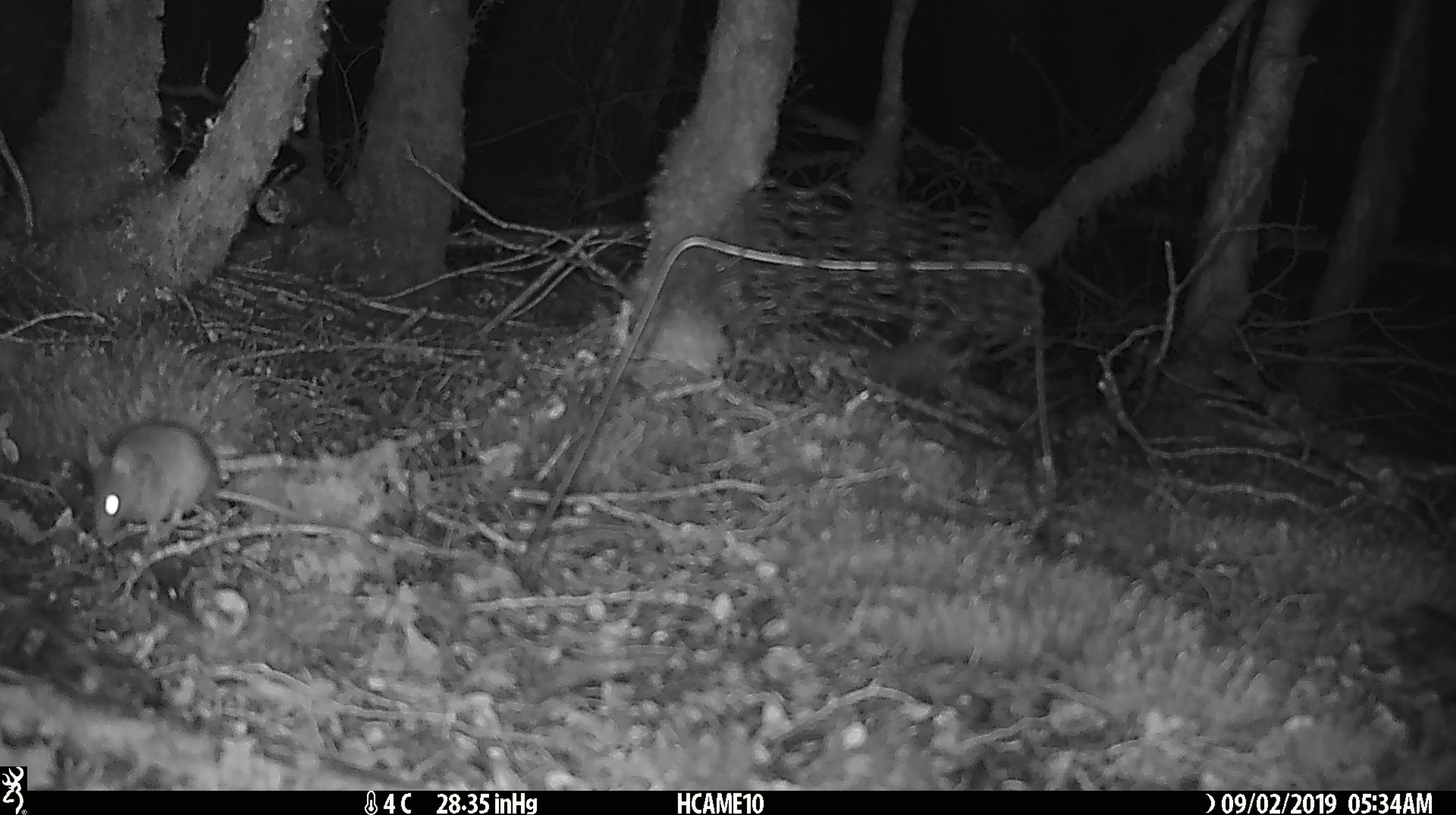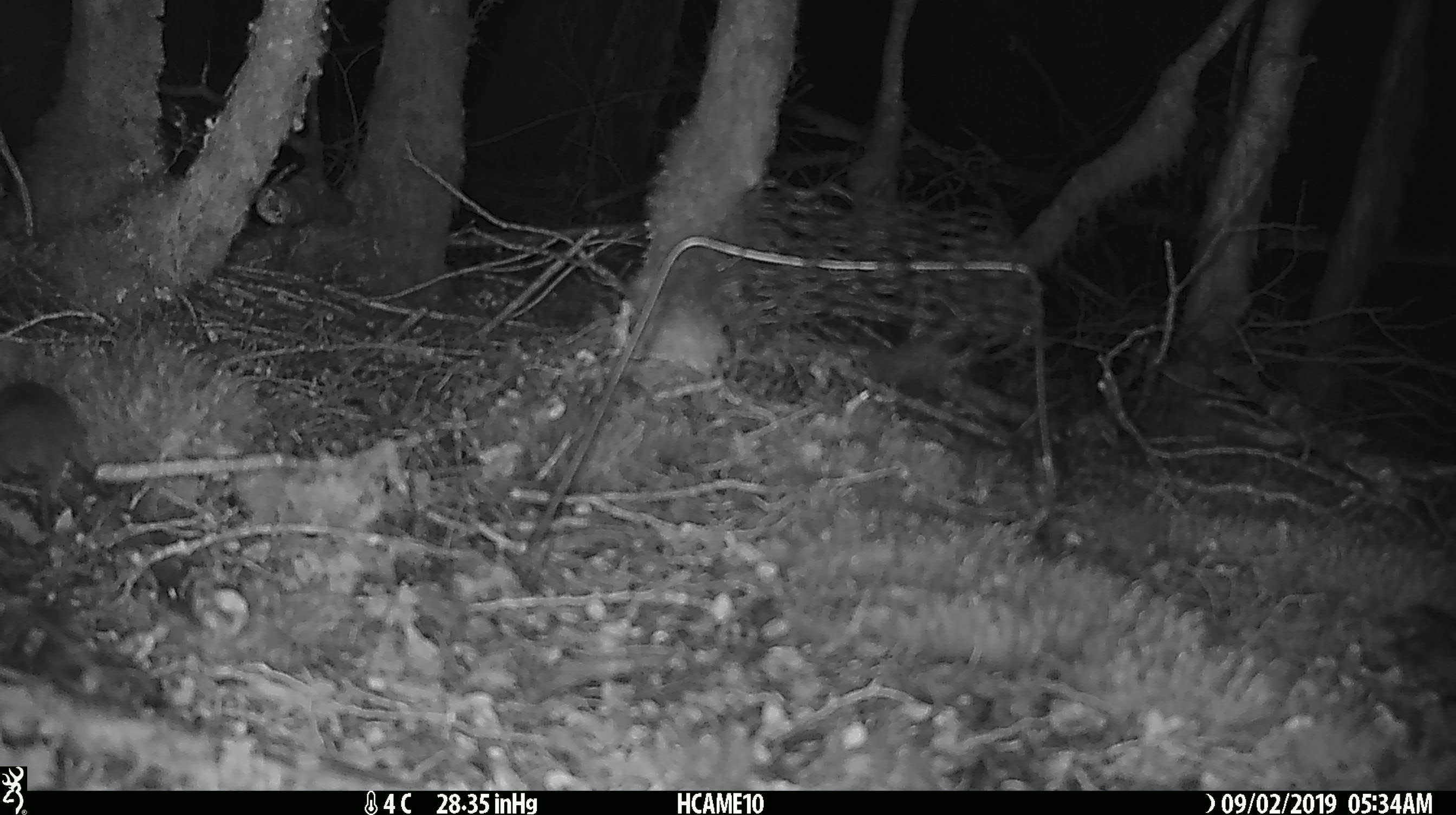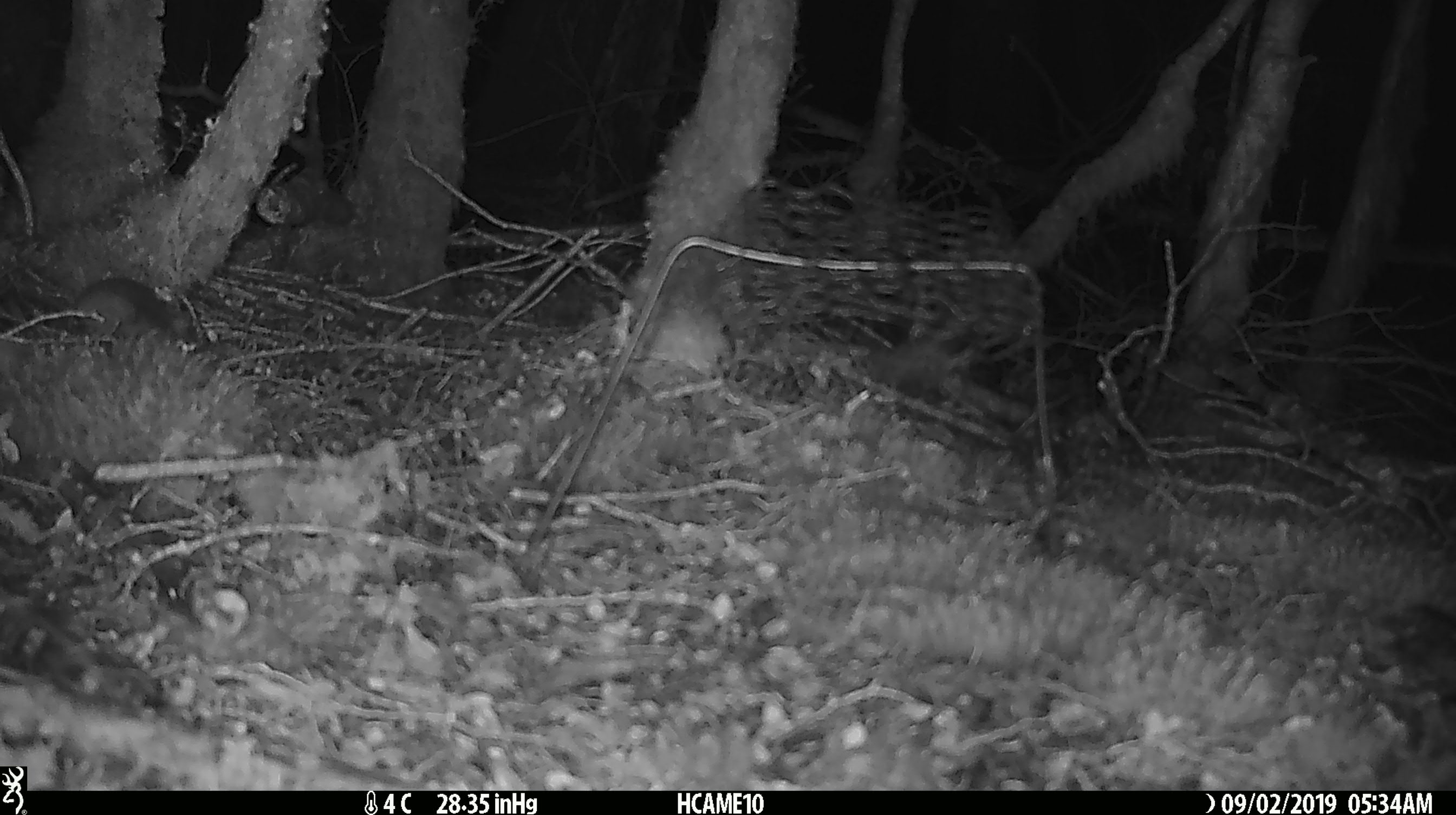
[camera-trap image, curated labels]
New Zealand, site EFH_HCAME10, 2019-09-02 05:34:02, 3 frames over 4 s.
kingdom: Animalia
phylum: Chordata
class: Mammalia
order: Rodentia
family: Muridae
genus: Mus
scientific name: Mus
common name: mouse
Mouse (Mus).